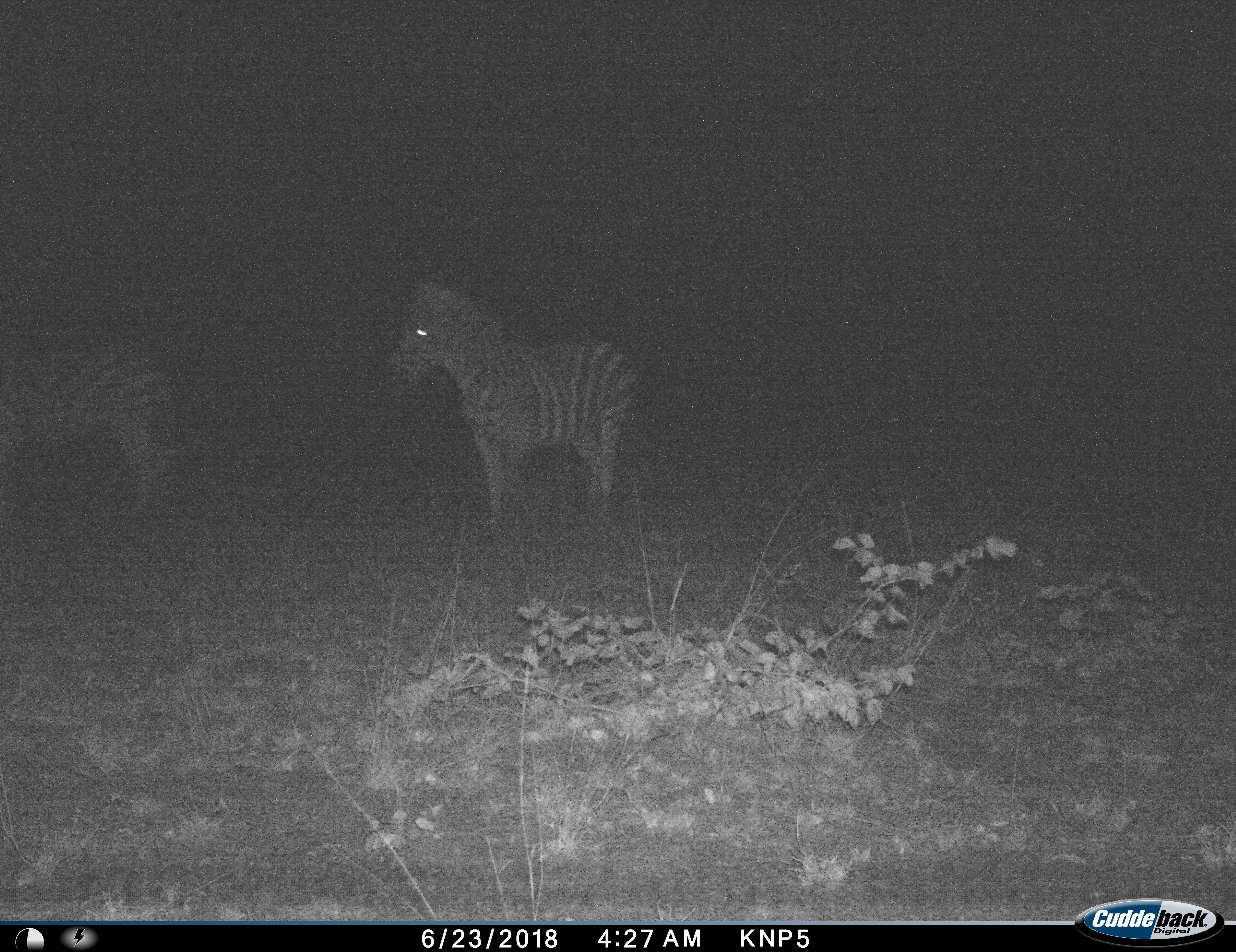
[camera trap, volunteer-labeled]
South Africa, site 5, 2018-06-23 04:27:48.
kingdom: Animalia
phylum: Chordata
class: Mammalia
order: Perissodactyla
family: Equidae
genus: Equus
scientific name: Equus quagga burchellii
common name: burchell's zebra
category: zebraburchells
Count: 2.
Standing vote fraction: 90%.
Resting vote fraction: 0%.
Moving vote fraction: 10%.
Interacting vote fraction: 0%.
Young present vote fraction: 0%.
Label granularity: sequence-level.